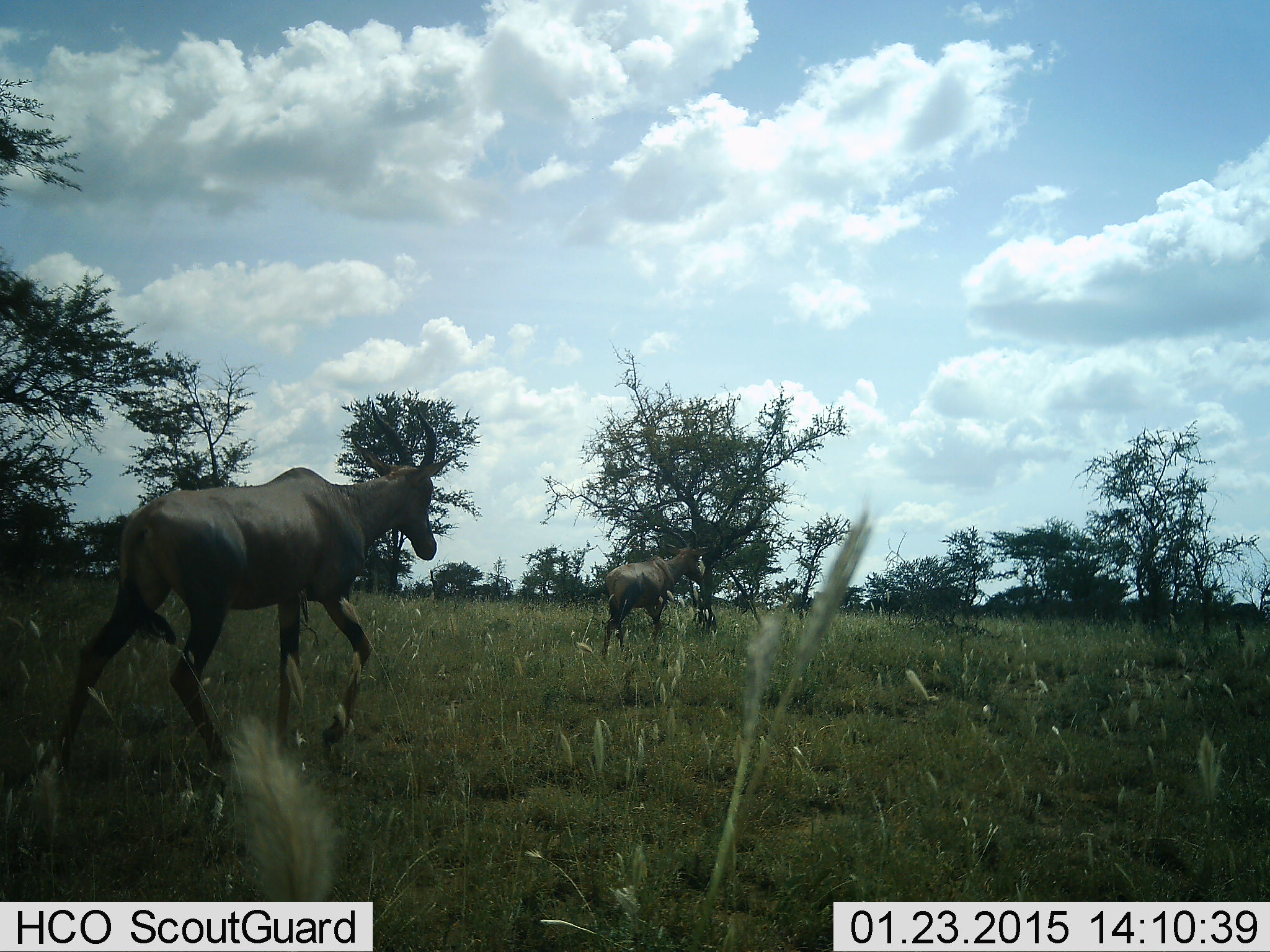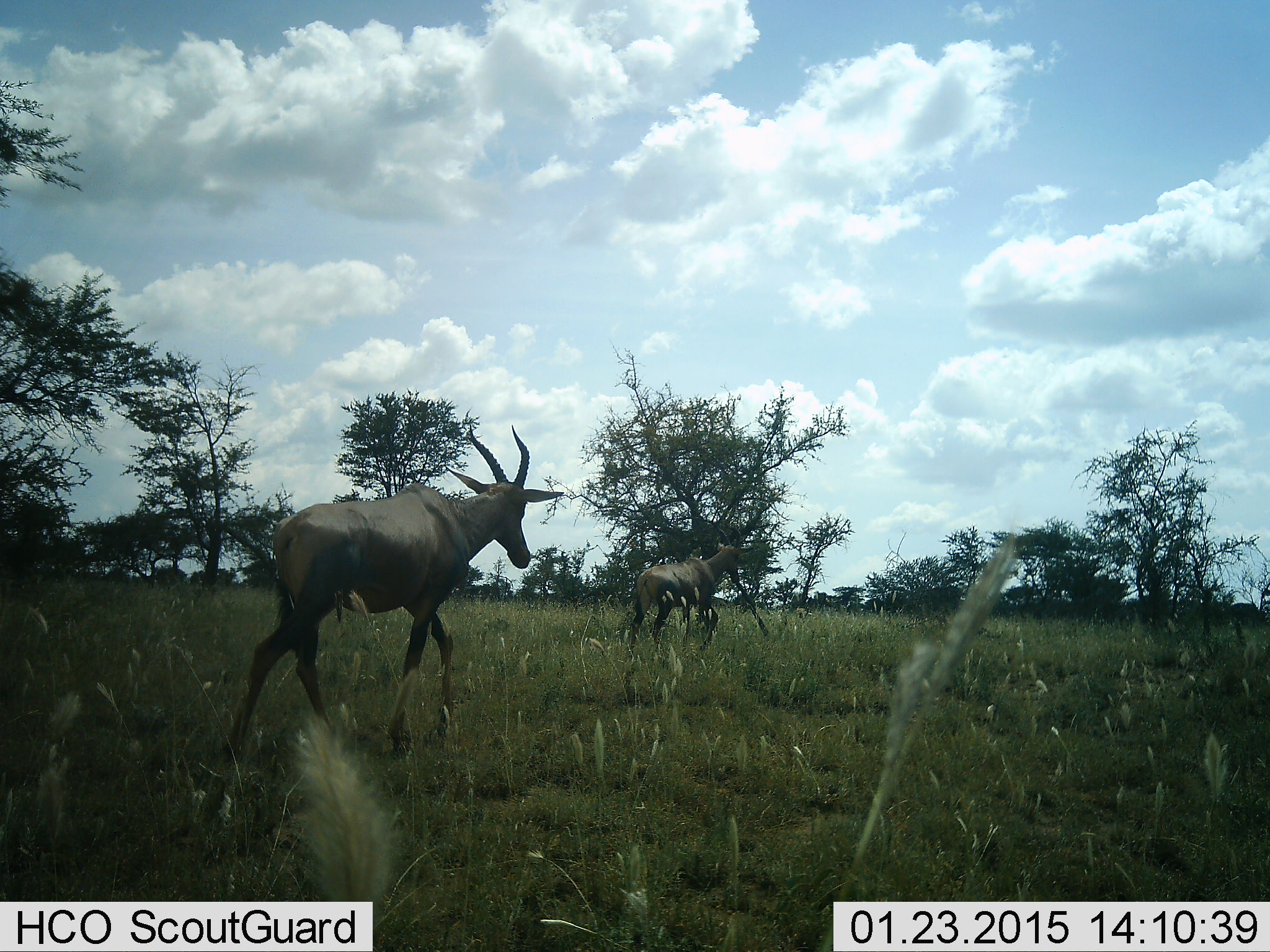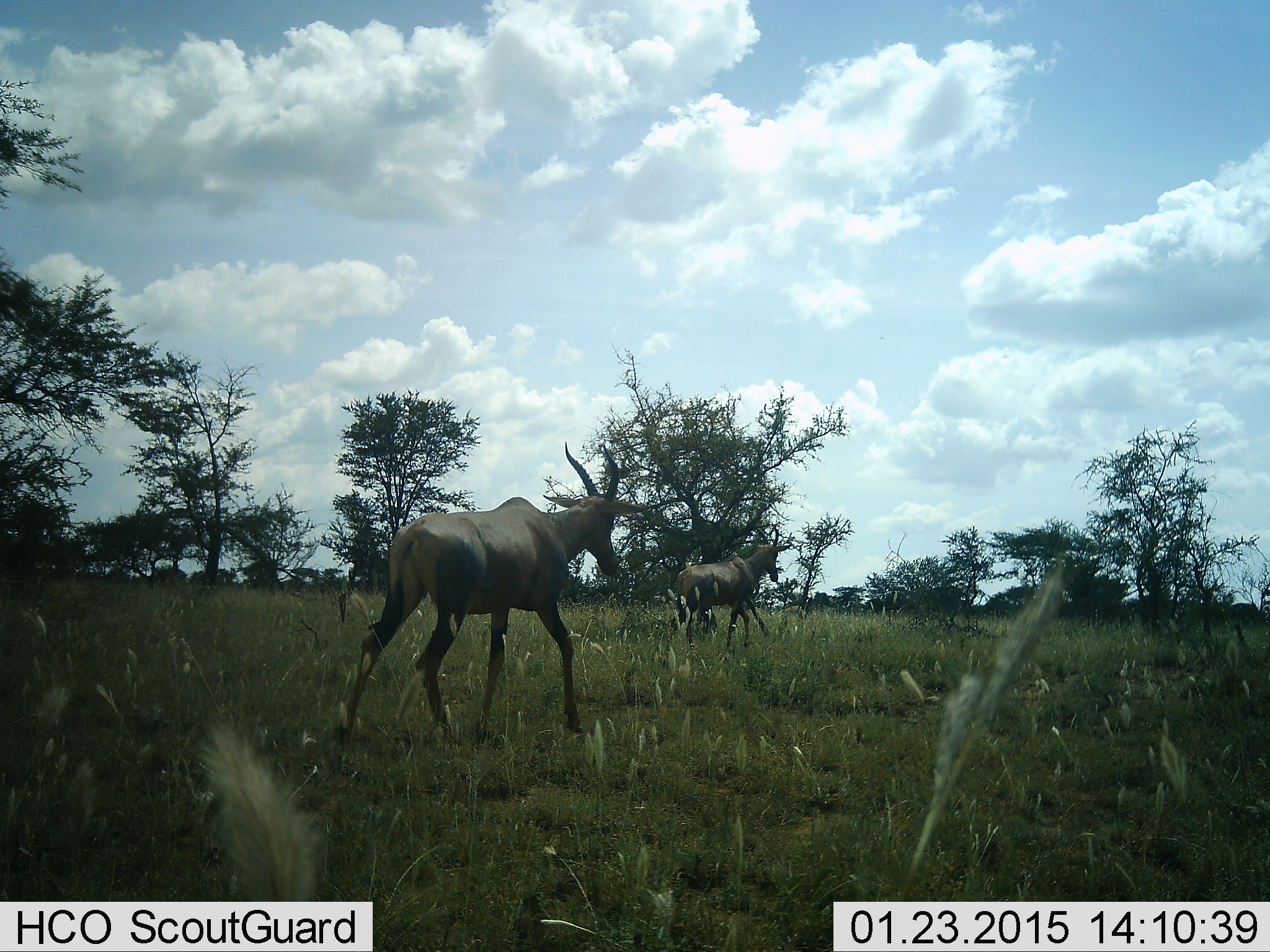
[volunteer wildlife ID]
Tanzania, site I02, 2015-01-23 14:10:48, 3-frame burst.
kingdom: Animalia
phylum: Chordata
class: Mammalia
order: Artiodactyla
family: Bovidae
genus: Damaliscus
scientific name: Damaliscus lunatus jimela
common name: topi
Topi (Damaliscus lunatus jimela), count 2. Behavior (volunteer vote fractions): standing 10%, resting 0%, moving 100%, interacting 0%. Young present (vote fraction): 10%. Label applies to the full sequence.